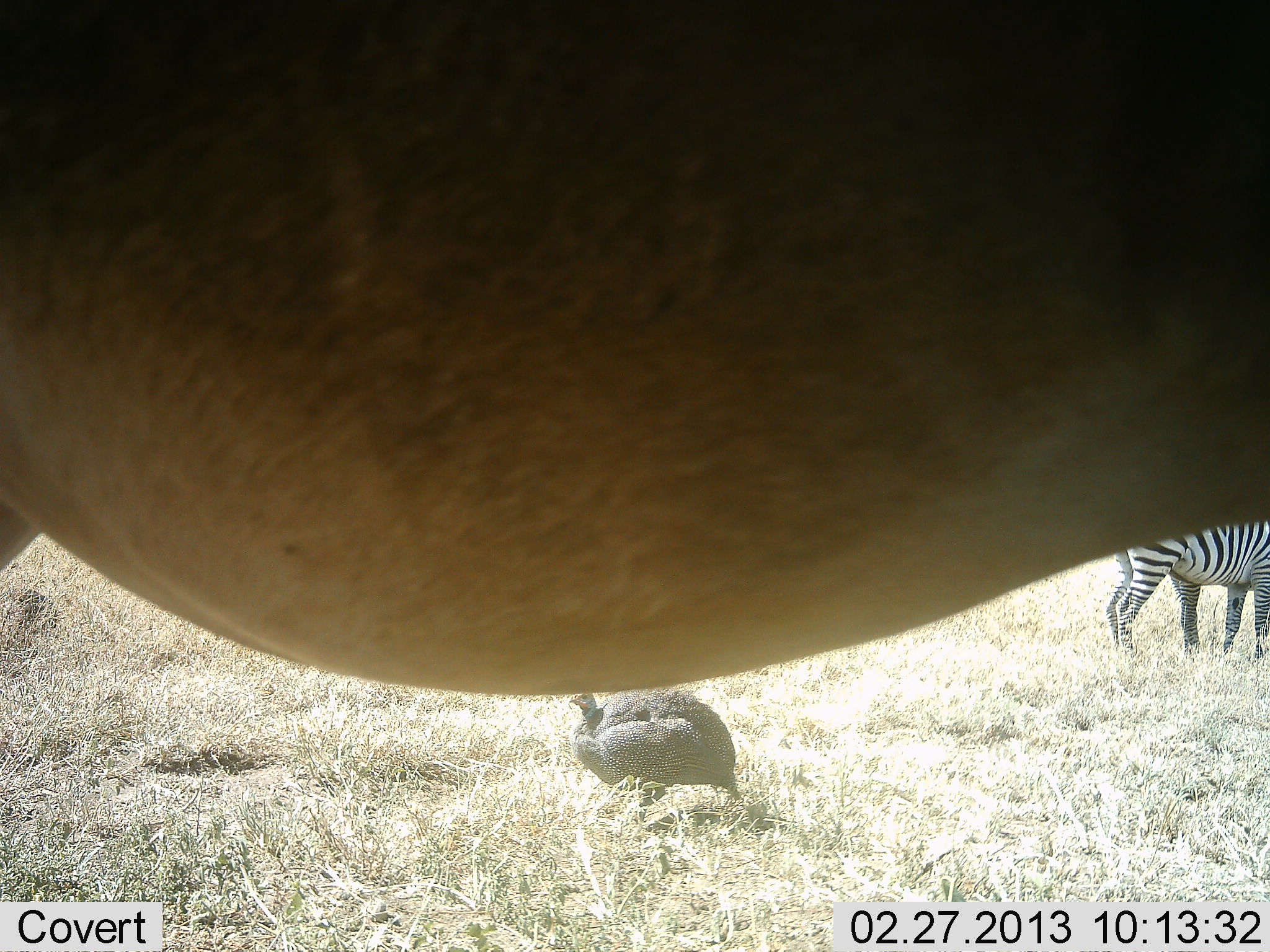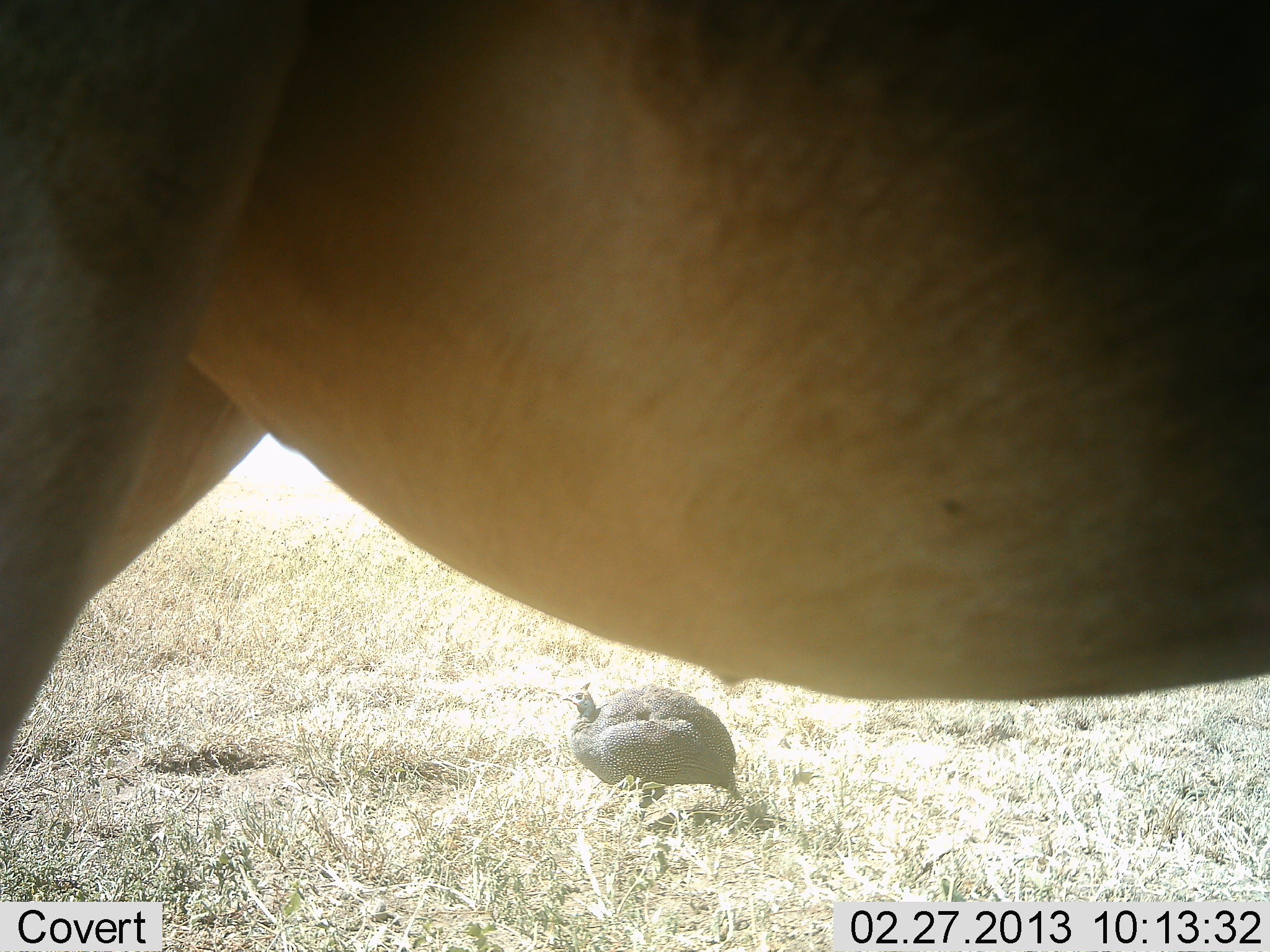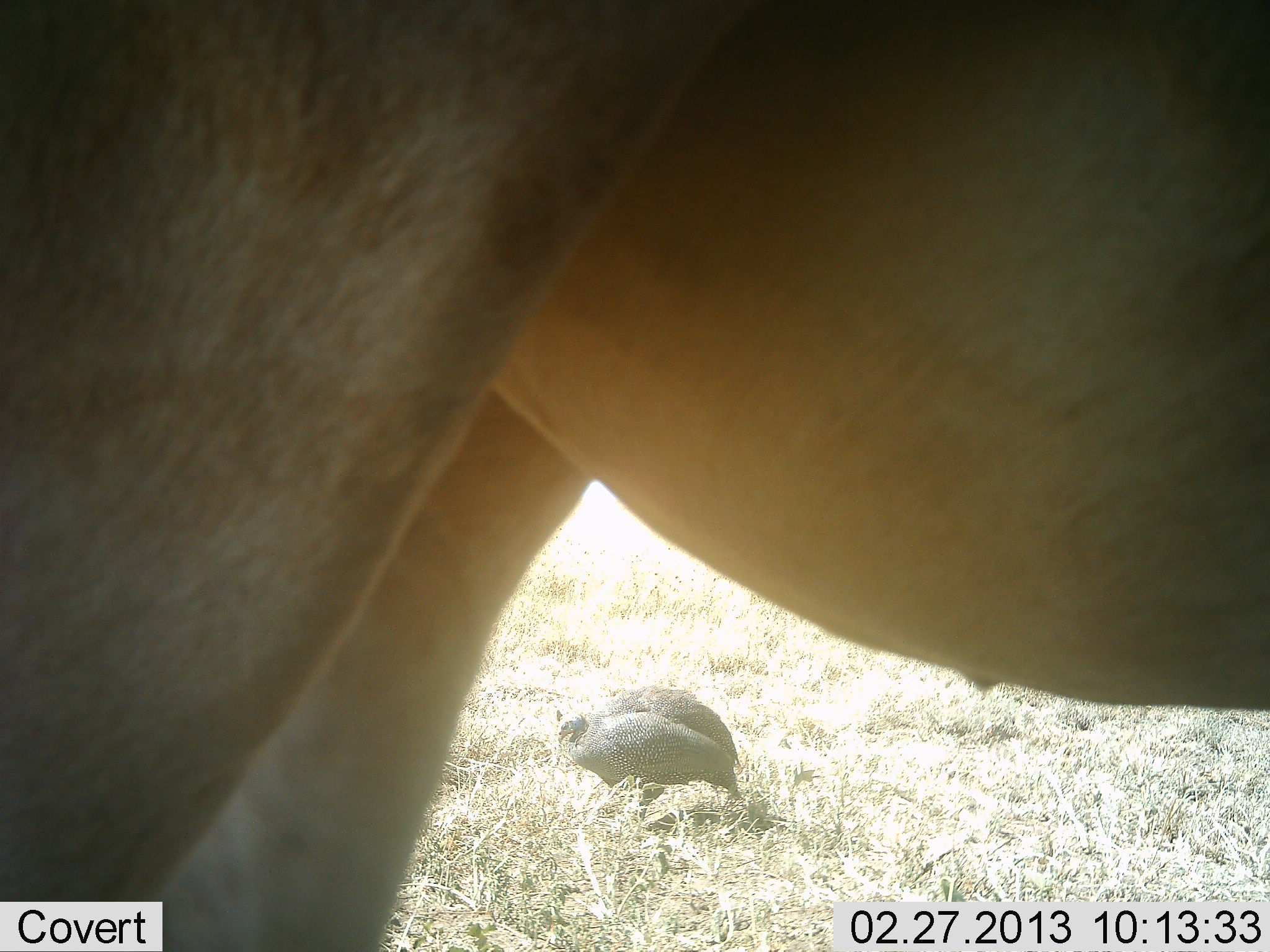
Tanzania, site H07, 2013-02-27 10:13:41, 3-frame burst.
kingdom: Animalia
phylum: Chordata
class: Aves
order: Galliformes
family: Numididae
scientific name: Numididae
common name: guinea fowl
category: guineafowl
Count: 1.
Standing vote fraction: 90%.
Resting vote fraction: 6%.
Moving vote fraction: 2%.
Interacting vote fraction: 0%.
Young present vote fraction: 0%.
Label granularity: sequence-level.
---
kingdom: Animalia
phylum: Chordata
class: Mammalia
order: Perissodactyla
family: Equidae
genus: Equus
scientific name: Equus quagga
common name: plains zebra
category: zebra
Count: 1.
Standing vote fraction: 90%.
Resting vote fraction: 0%.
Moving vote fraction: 3%.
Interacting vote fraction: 0%.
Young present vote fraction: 3%.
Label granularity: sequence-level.